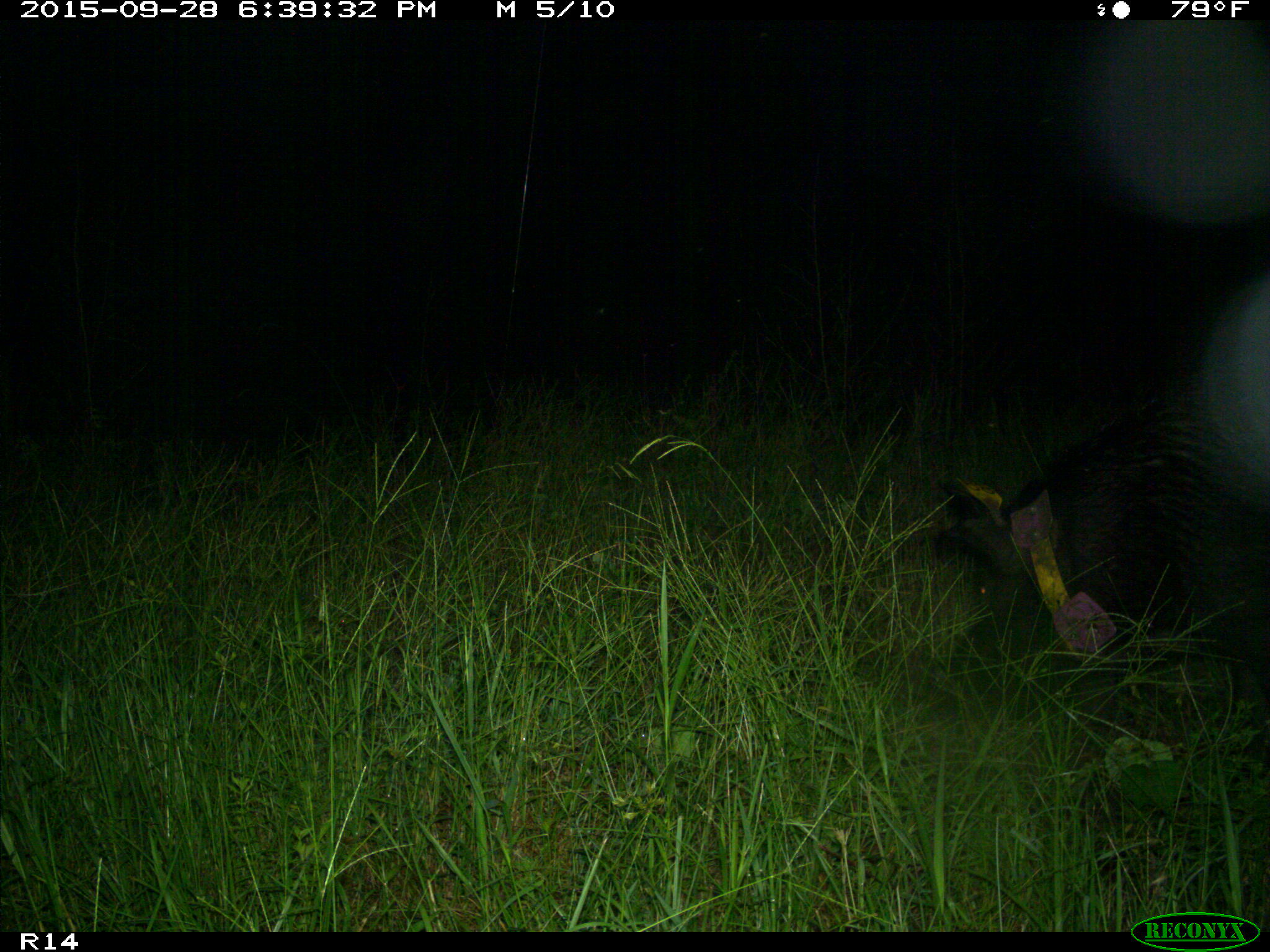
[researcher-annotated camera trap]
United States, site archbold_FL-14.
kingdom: Animalia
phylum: Chordata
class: Mammalia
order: Artiodactyla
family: Suidae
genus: Sus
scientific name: Sus scrofa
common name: wild boar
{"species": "Sus scrofa (wild boar)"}